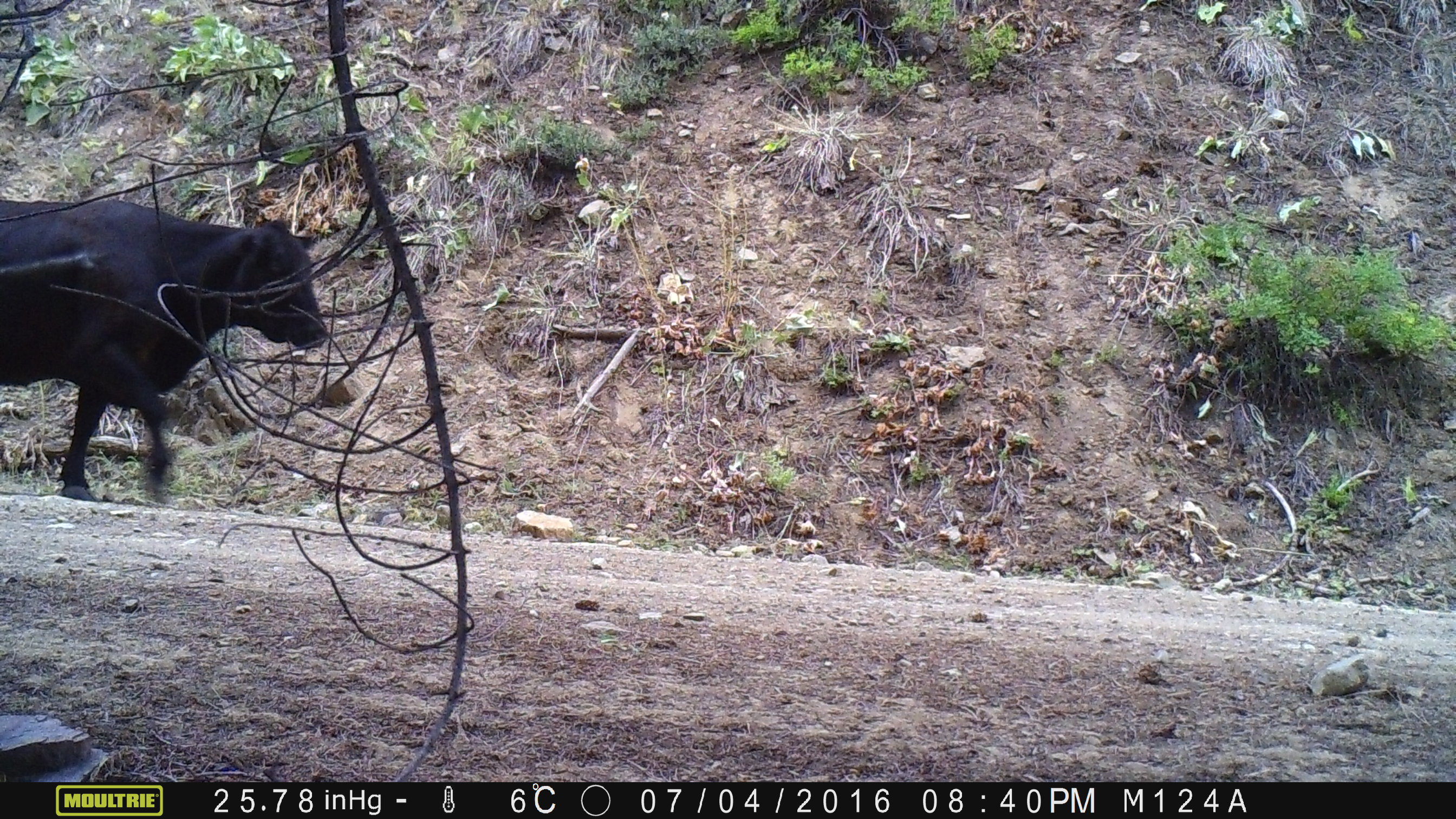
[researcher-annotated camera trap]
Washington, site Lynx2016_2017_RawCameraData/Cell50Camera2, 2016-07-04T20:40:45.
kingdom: Animalia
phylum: Chordata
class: Mammalia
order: Artiodactyla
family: Bovidae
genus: Bos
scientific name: Bos taurus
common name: domestic cattle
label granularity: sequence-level